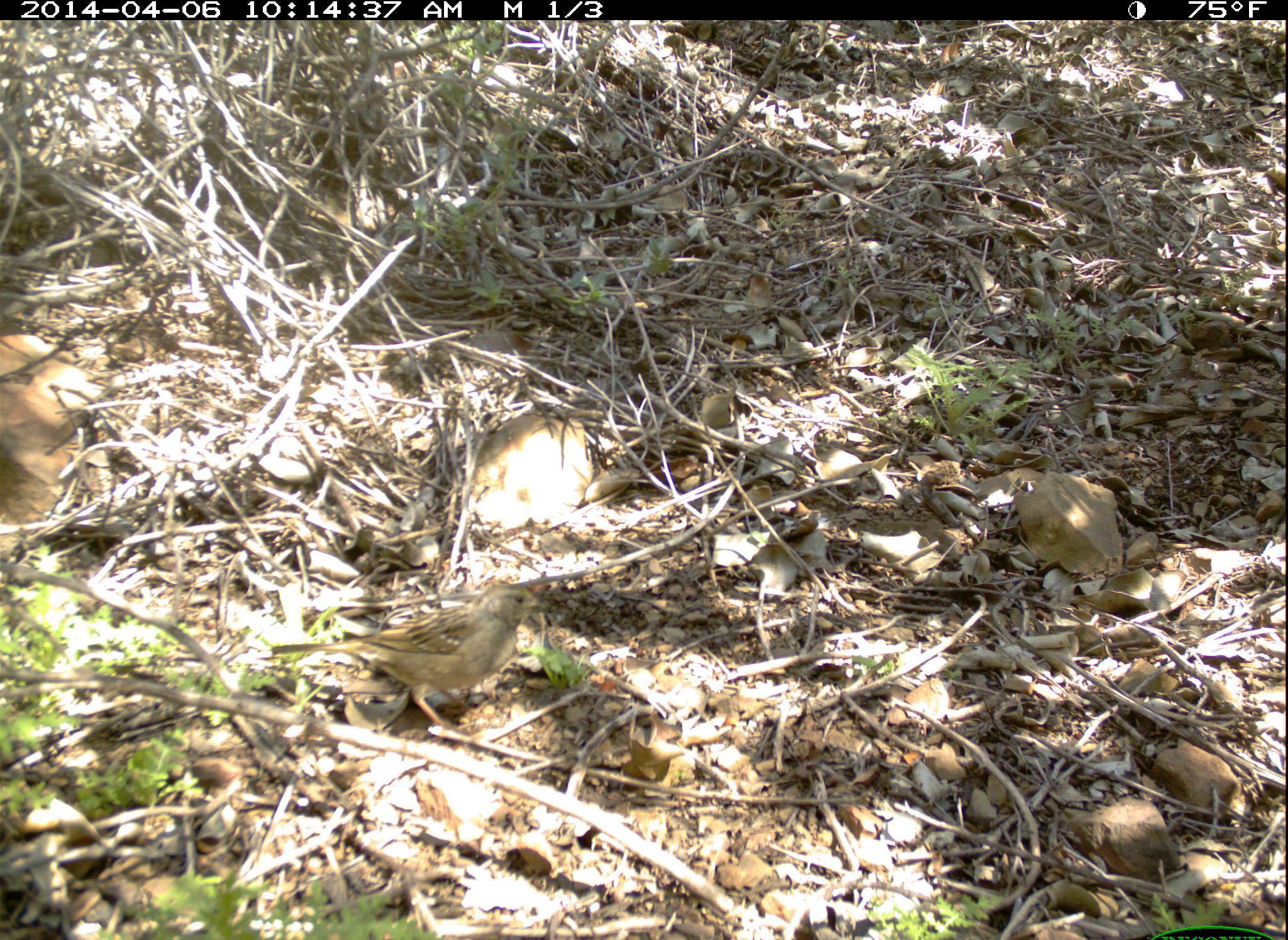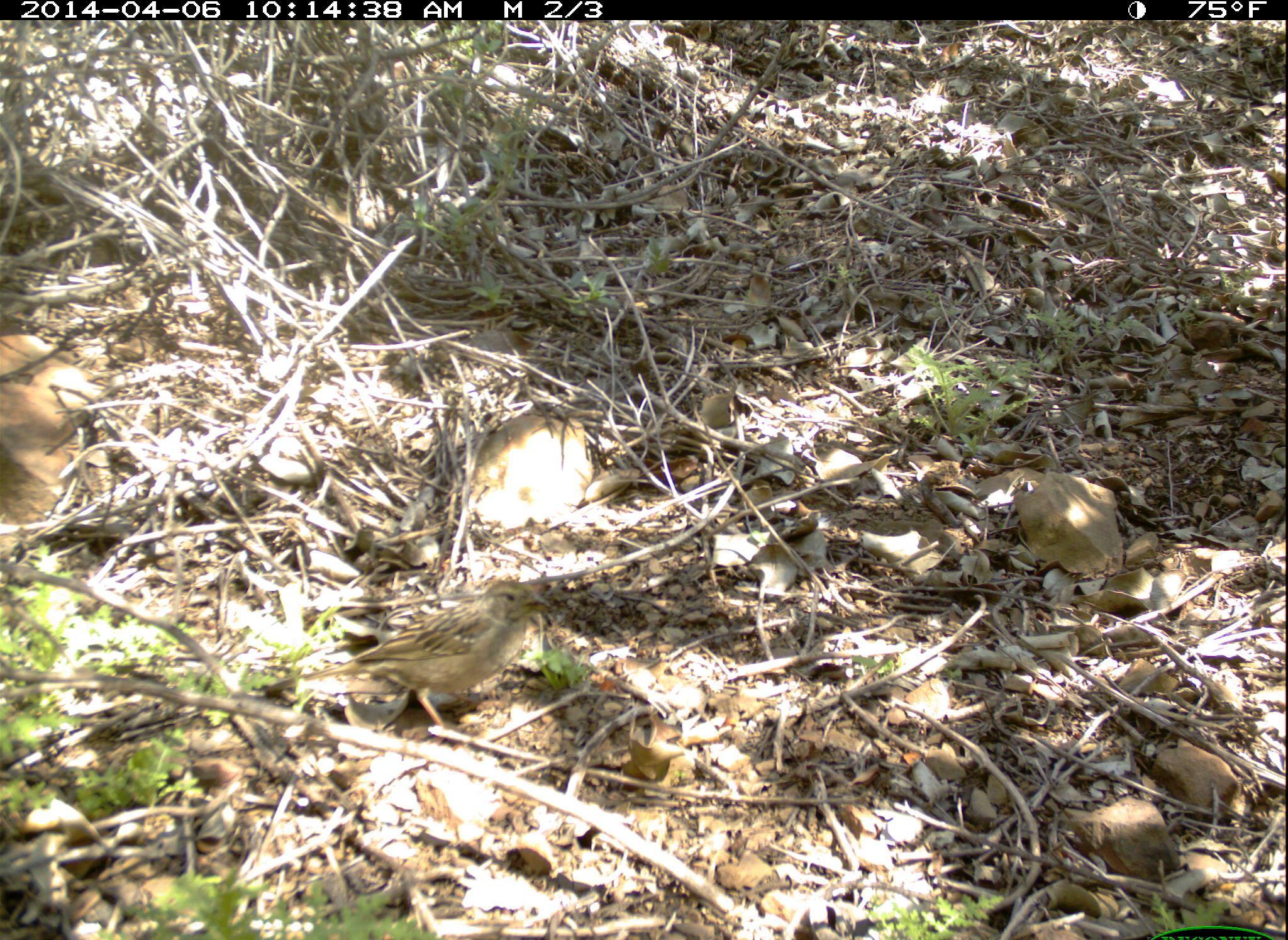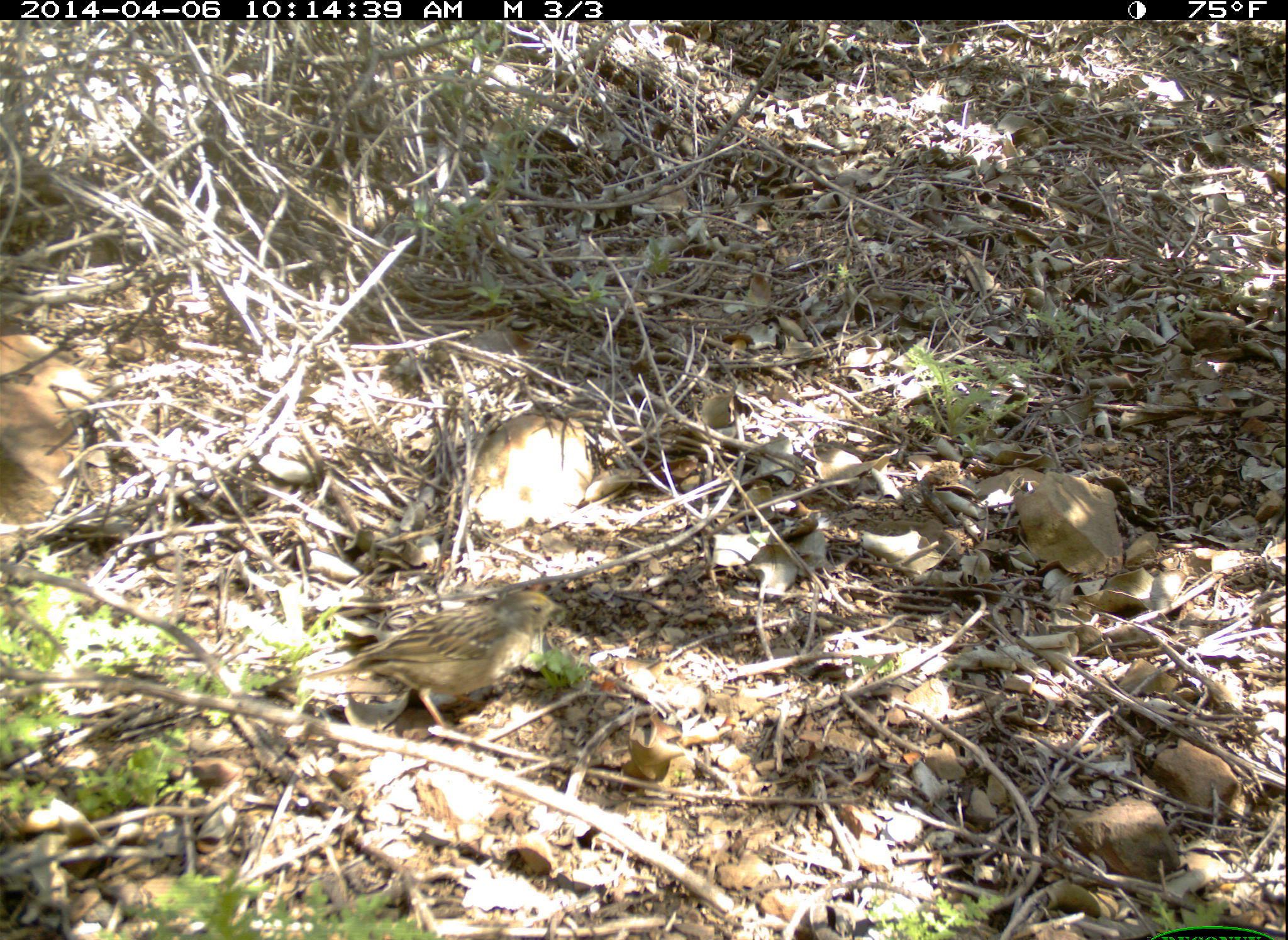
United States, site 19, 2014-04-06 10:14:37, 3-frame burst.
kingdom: Animalia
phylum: Chordata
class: Aves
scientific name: Aves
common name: bird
Bird (Aves).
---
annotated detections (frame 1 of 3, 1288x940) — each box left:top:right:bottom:
bird: 268:585:557:732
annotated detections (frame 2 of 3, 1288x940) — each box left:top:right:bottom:
bird: 253:580:554:733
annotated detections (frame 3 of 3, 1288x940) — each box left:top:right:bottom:
bird: 260:588:570:736